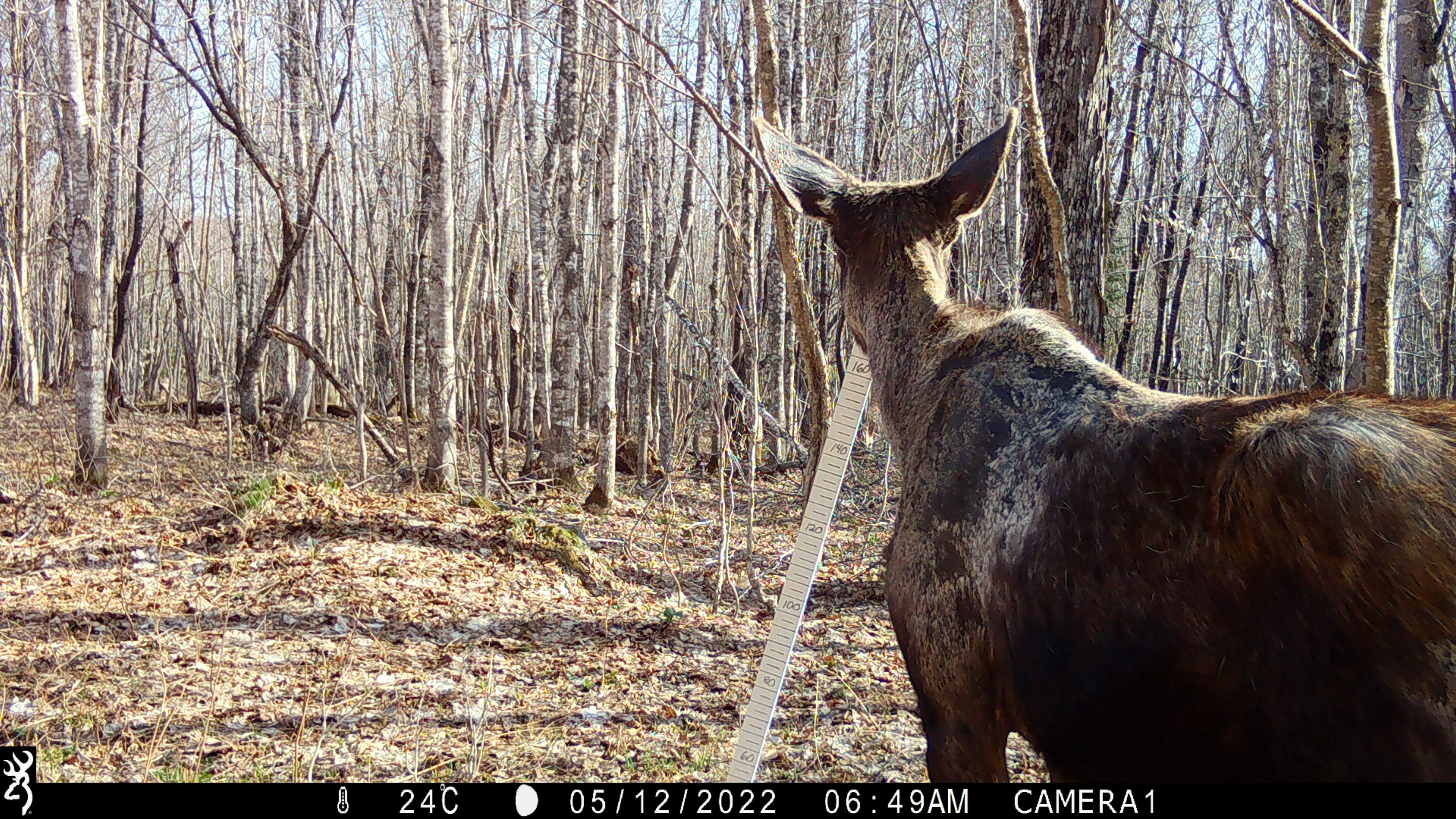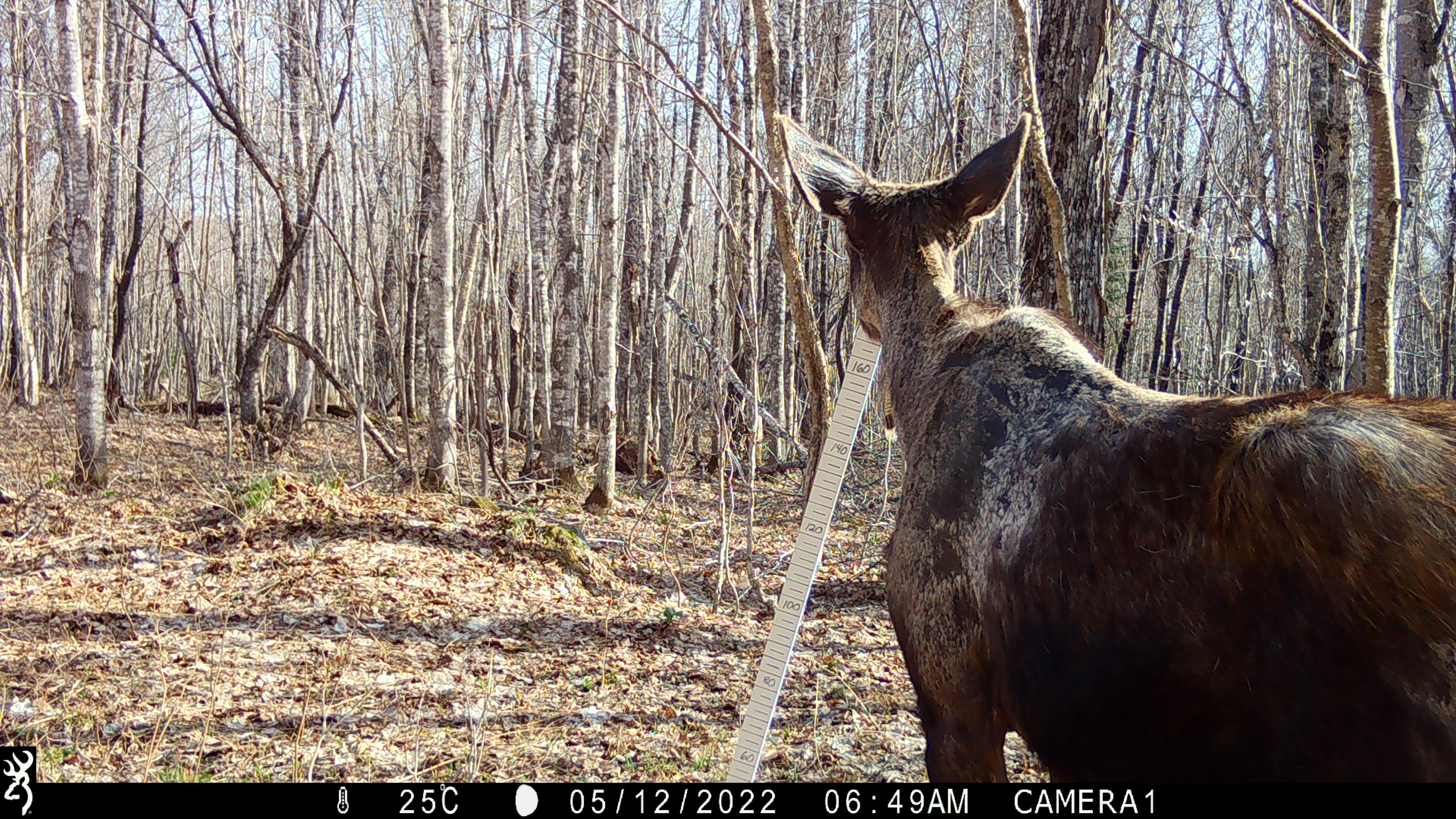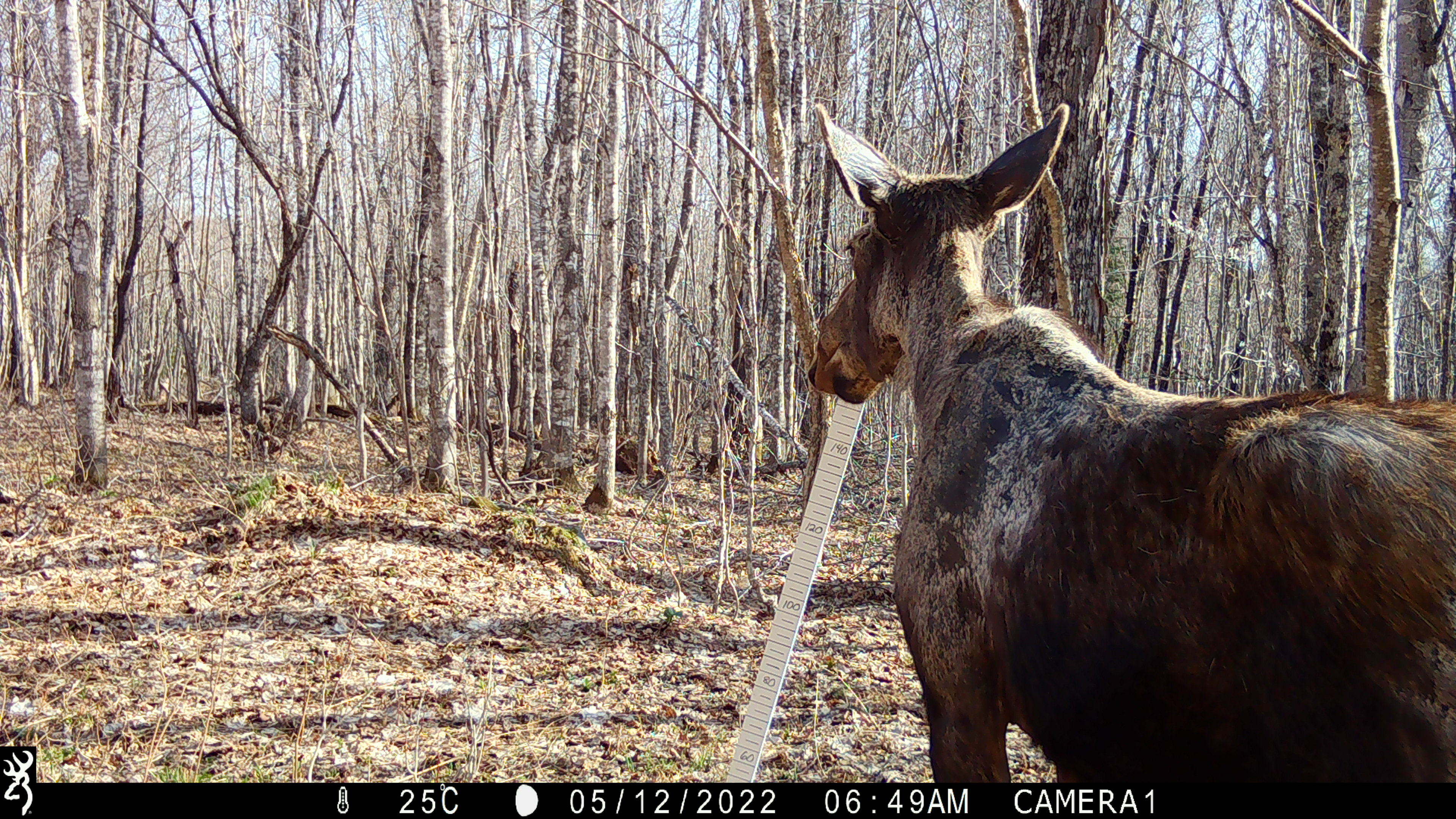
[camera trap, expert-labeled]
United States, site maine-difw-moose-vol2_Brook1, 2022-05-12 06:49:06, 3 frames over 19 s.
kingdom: Animalia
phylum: Chordata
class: Mammalia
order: Artiodactyla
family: Cervidae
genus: Alces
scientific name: Alces alces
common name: moose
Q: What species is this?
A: Moose (Alces alces).